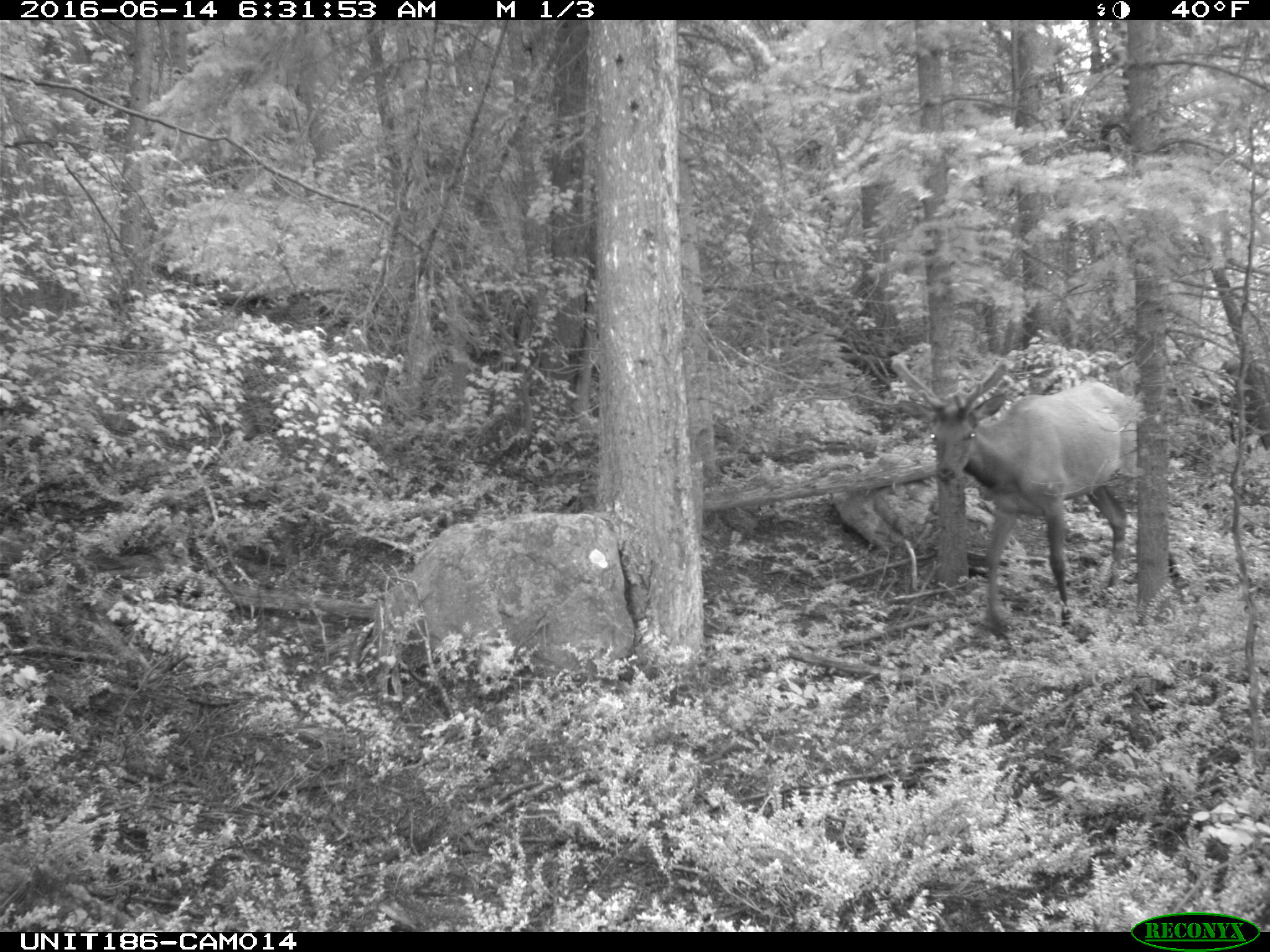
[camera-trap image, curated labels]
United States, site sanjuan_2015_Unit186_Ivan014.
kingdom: Animalia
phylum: Chordata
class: Mammalia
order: Artiodactyla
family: Cervidae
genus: Cervus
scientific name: Cervus elaphus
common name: red deer